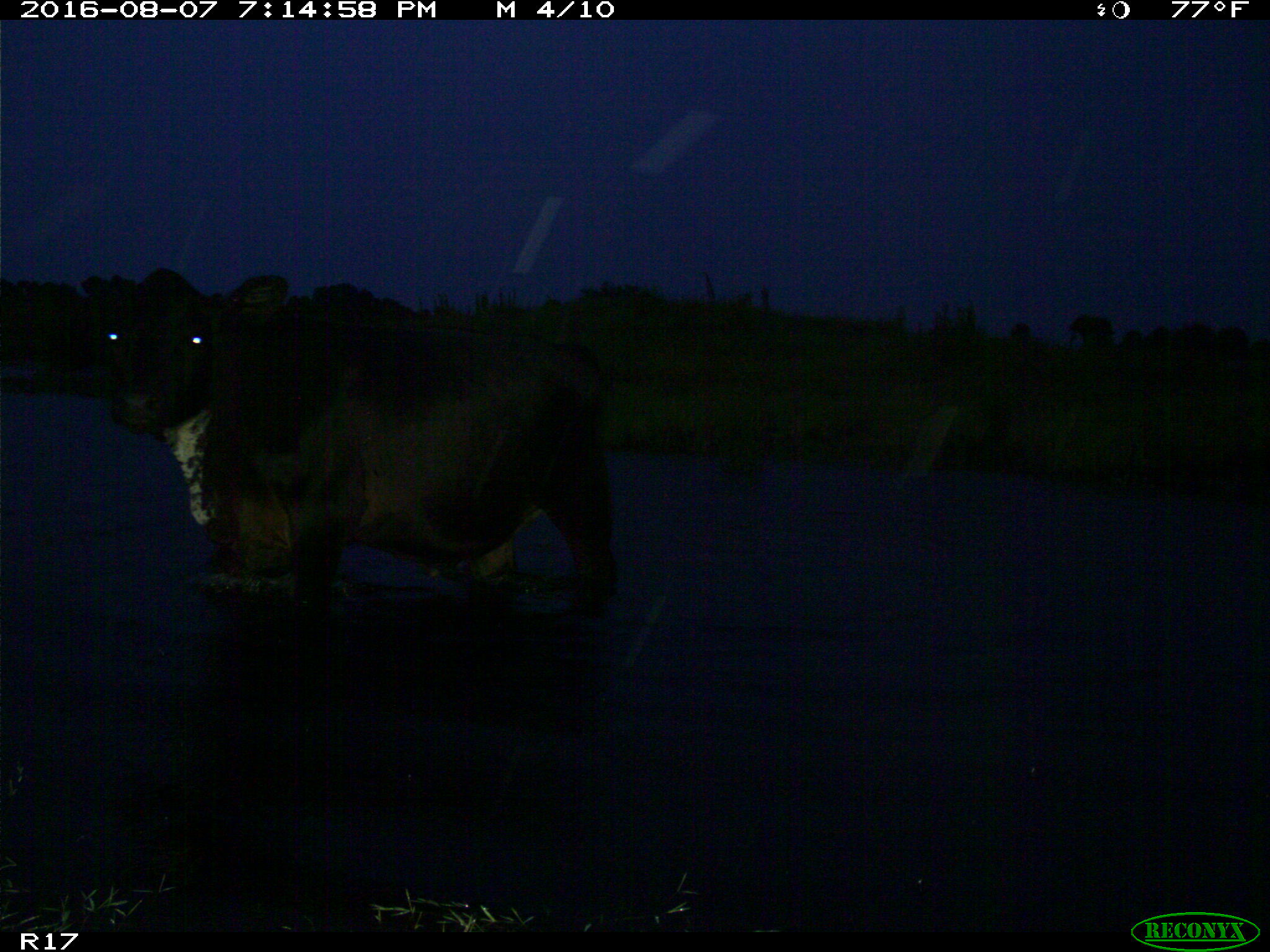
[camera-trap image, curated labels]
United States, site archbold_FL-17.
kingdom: Animalia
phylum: Chordata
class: Mammalia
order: Artiodactyla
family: Bovidae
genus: Bos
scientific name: Bos taurus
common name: domestic cow